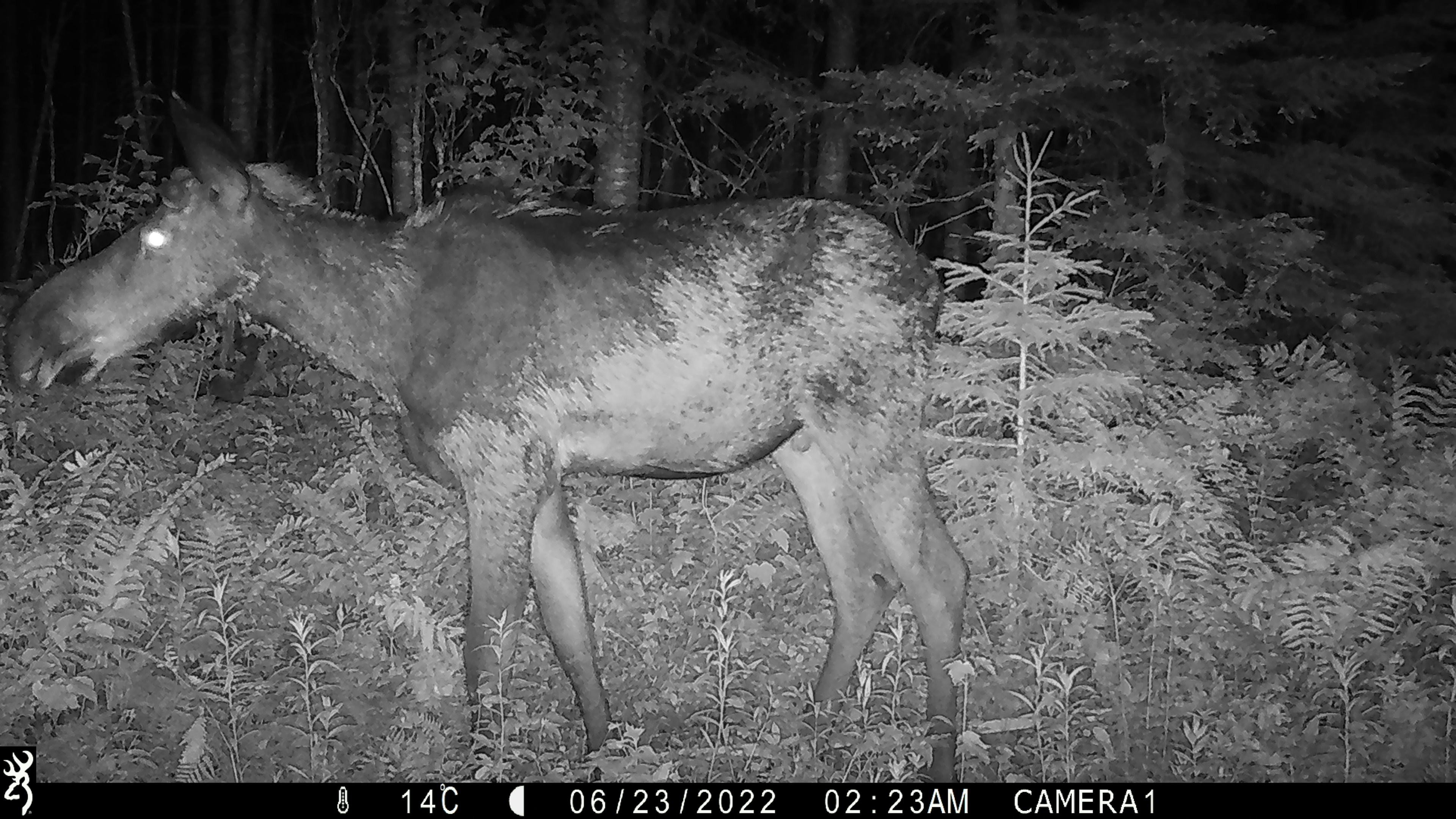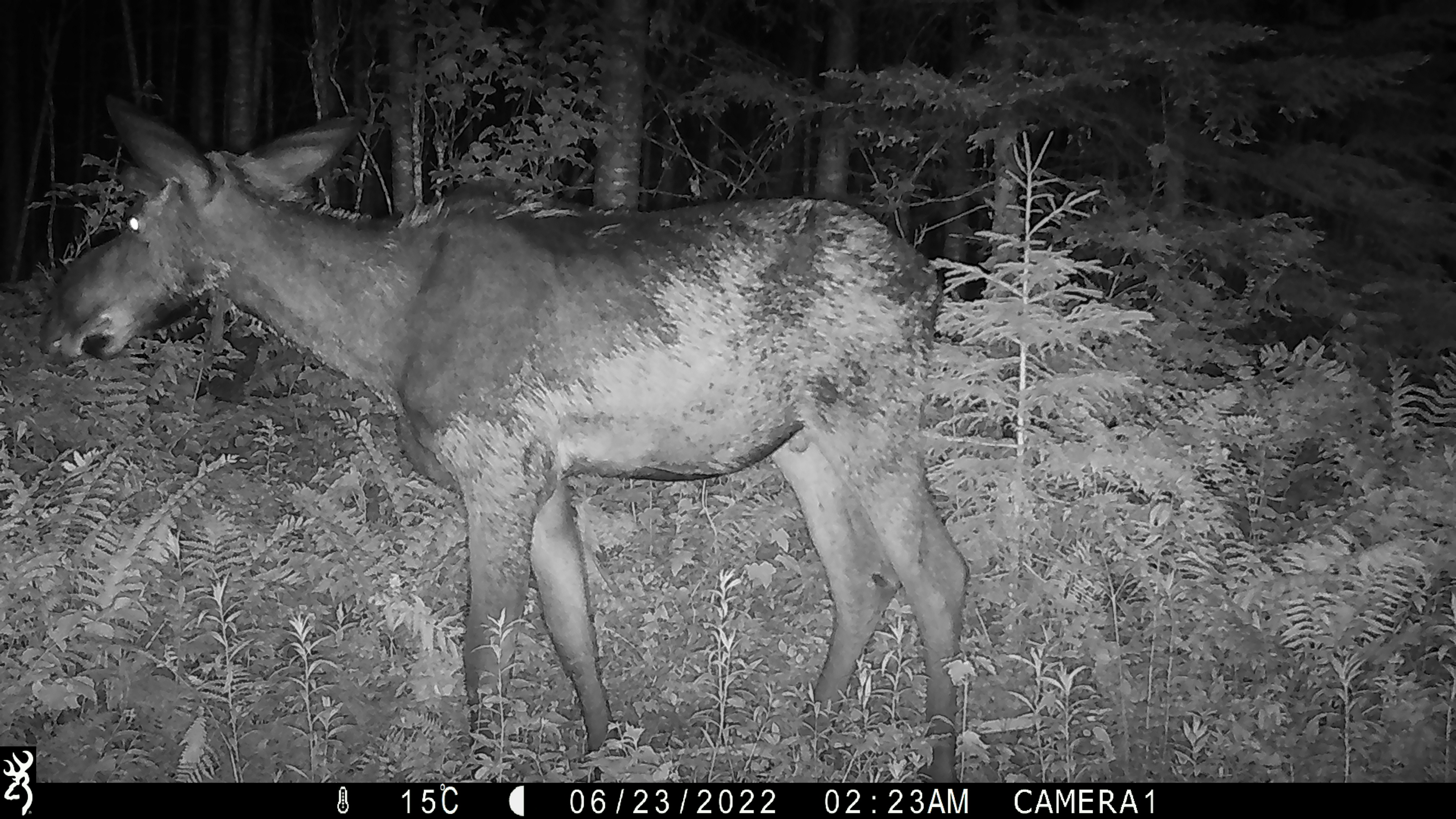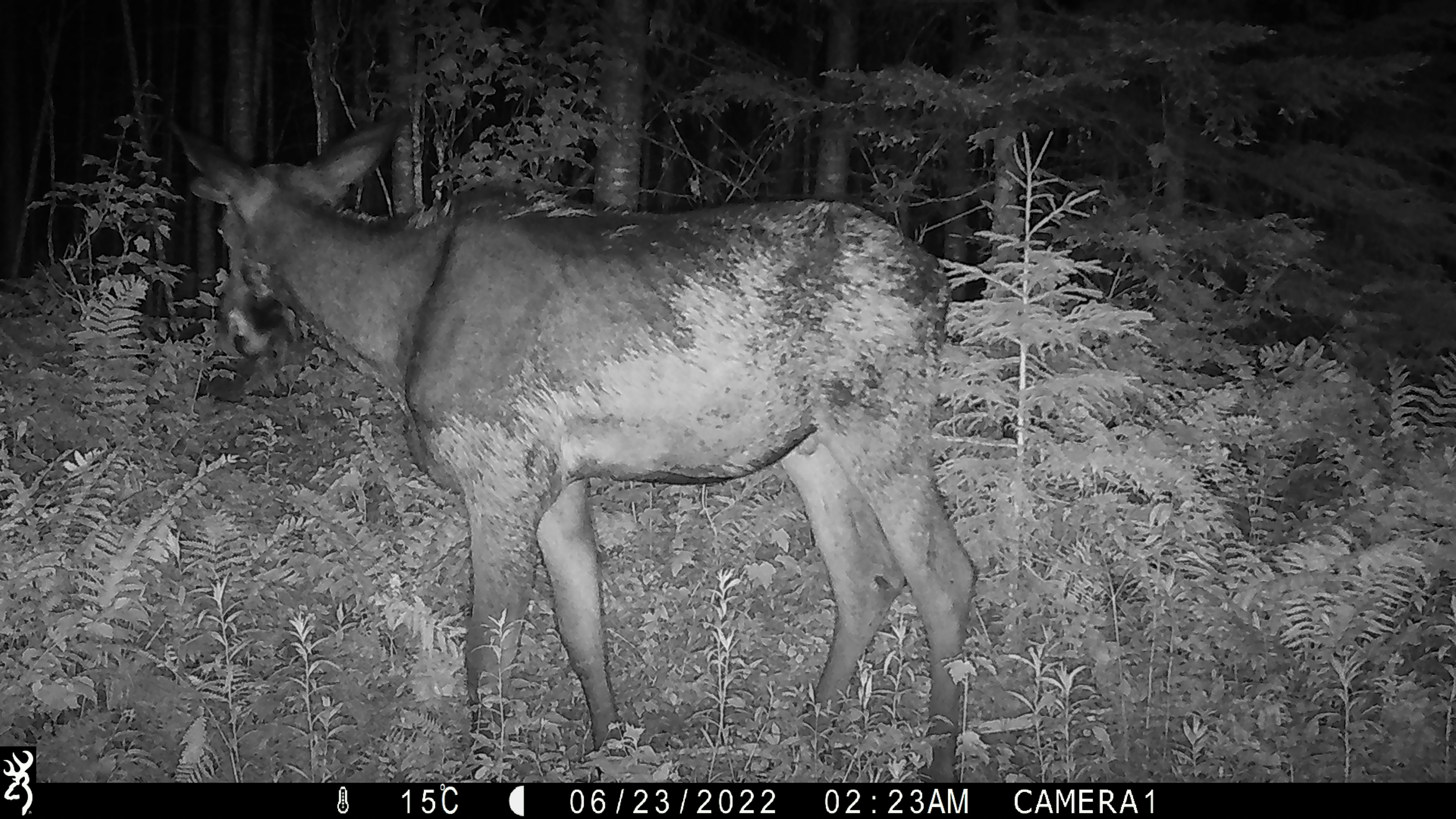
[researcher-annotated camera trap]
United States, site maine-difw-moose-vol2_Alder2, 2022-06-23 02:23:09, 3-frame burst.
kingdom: Animalia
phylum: Chordata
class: Mammalia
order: Artiodactyla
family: Cervidae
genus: Alces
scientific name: Alces alces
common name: moose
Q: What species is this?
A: Moose (Alces alces).